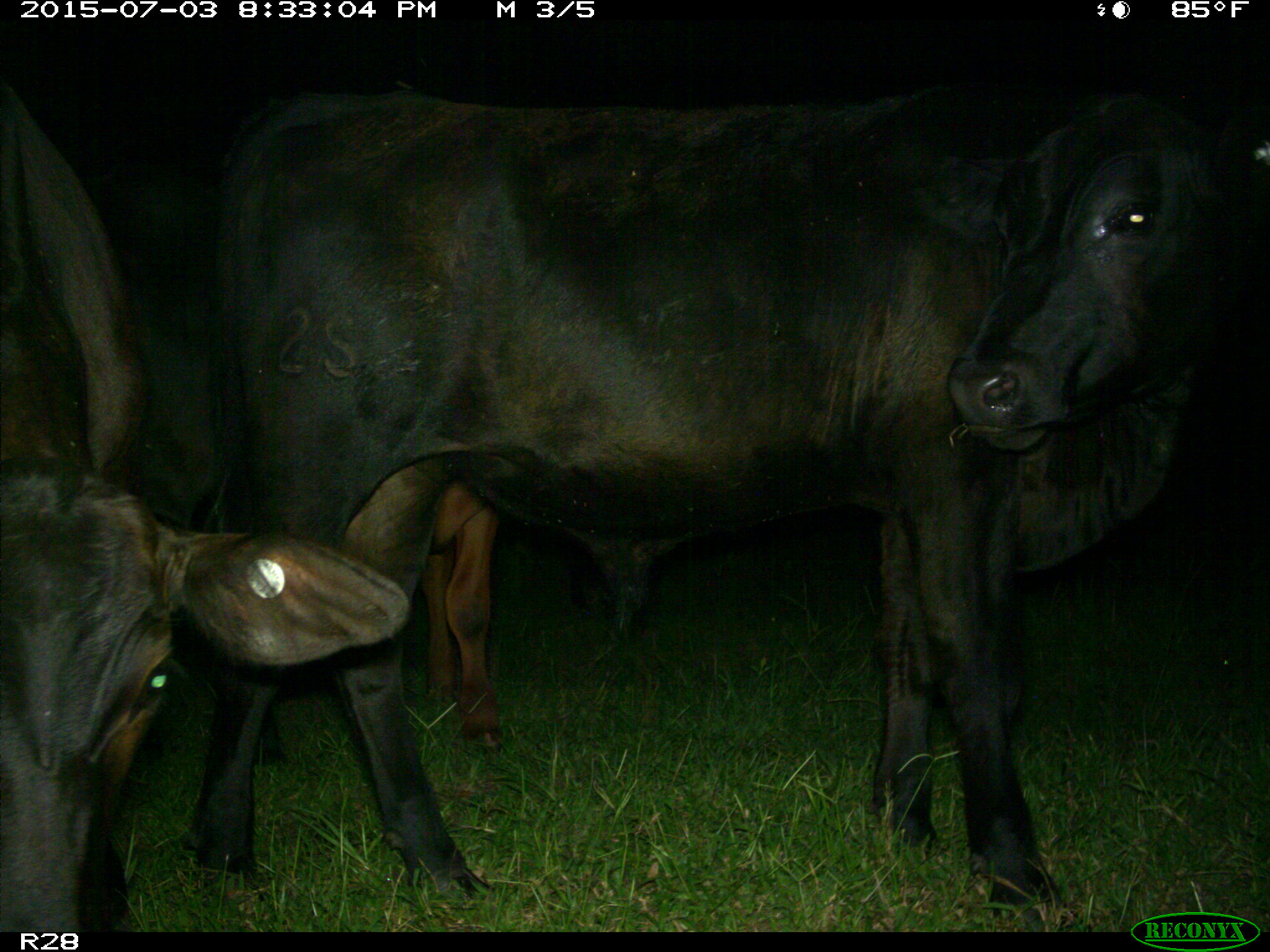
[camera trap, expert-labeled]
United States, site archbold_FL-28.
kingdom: Animalia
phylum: Chordata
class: Mammalia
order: Artiodactyla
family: Bovidae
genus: Bos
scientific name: Bos taurus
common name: domestic cow